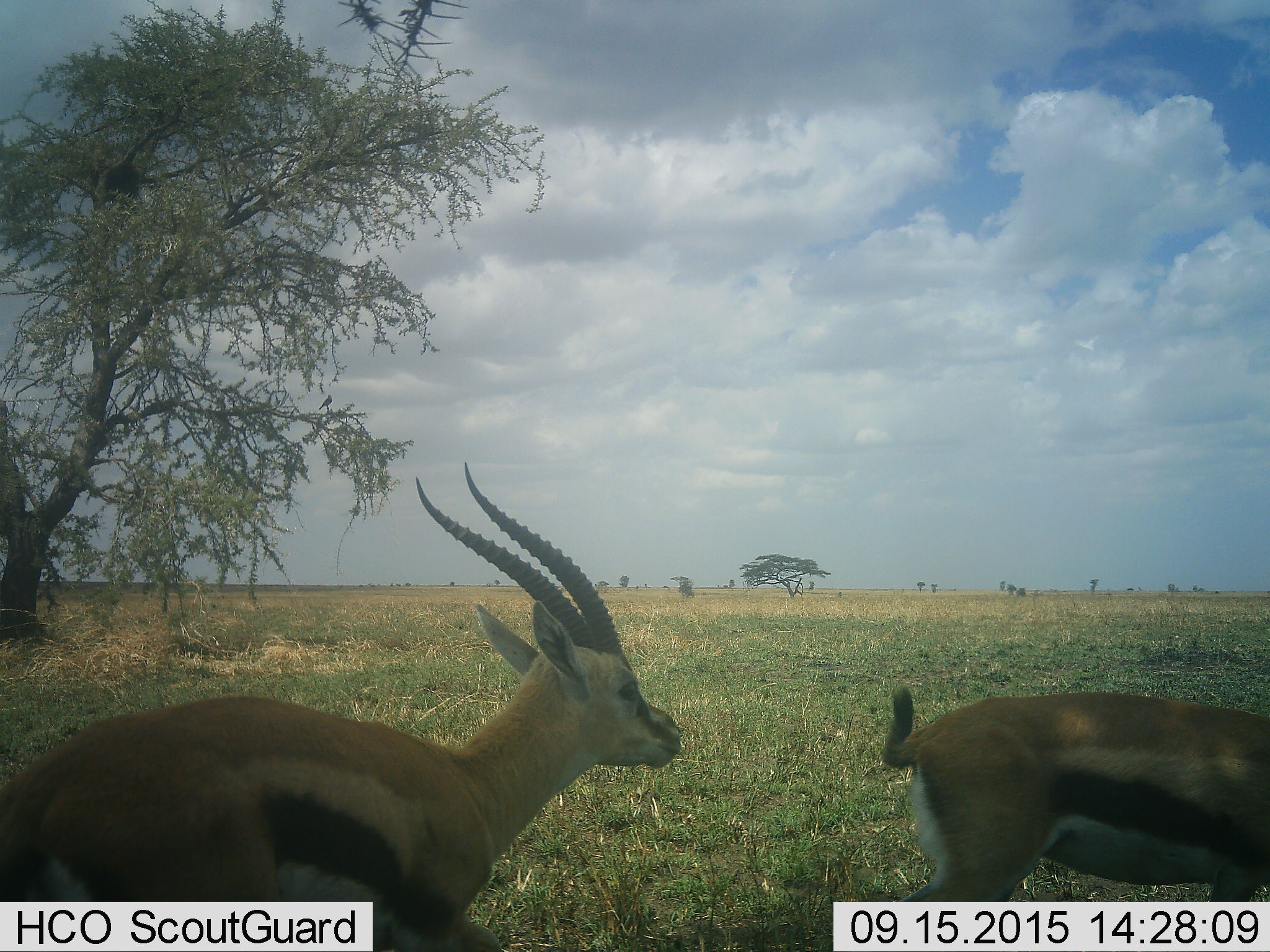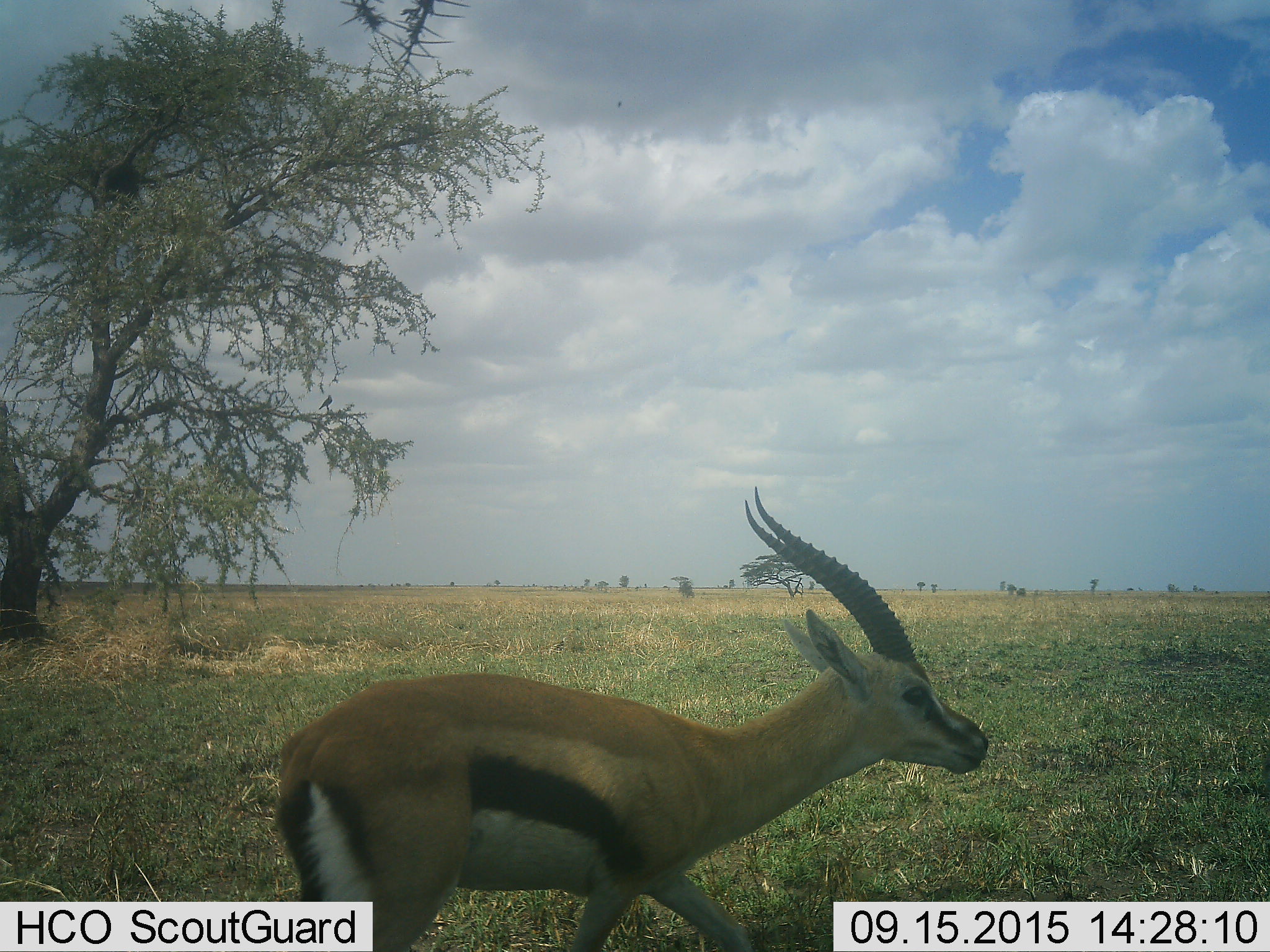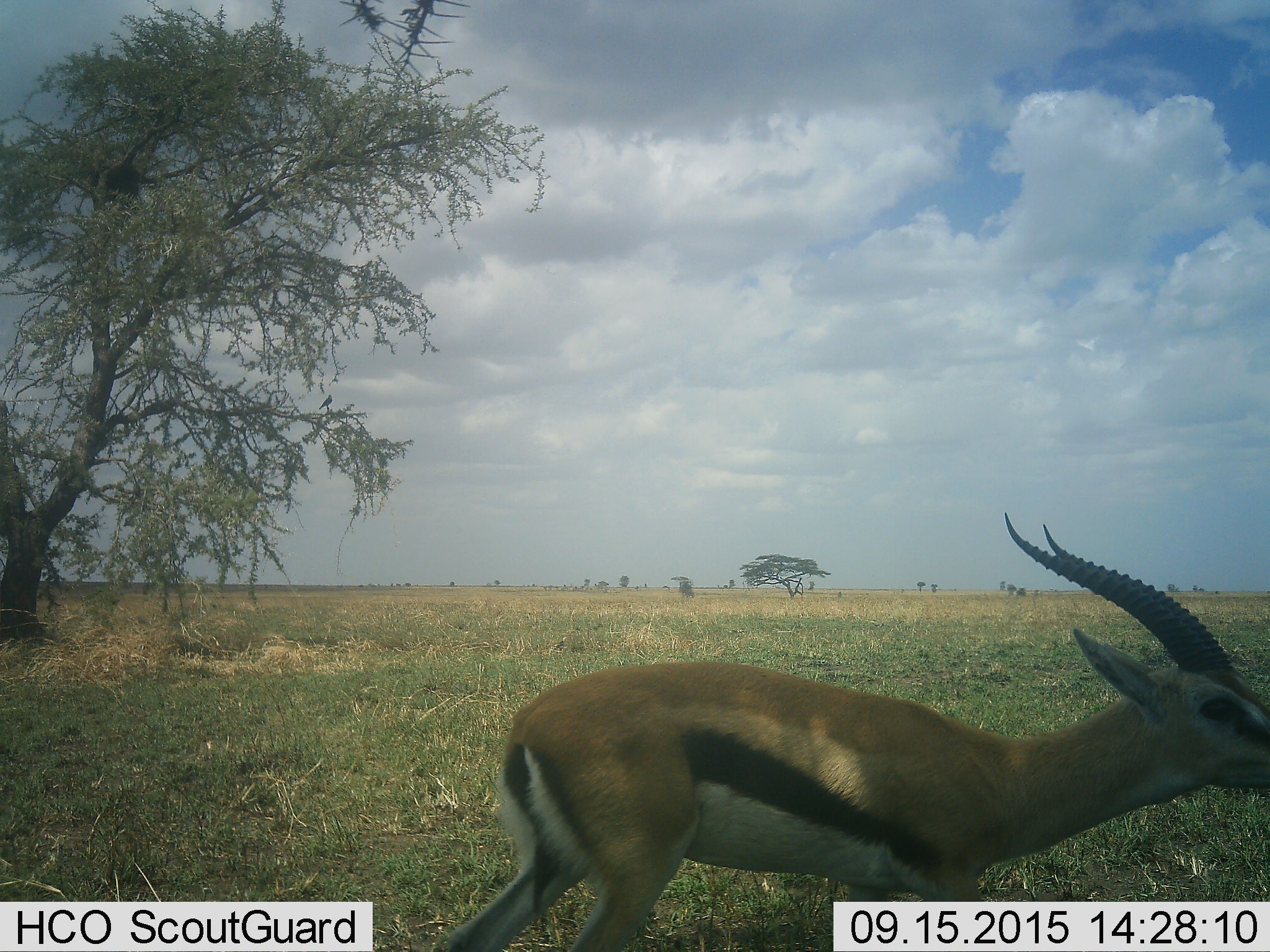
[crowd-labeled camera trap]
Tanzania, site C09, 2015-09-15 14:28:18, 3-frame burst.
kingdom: Animalia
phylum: Chordata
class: Mammalia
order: Artiodactyla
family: Bovidae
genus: Eudorcas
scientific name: Eudorcas thomsonii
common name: thomson's gazelle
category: gazellethomsons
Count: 2.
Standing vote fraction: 7%.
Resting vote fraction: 0%.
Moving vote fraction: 100%.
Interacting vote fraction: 14%.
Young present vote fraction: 0%.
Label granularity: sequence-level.